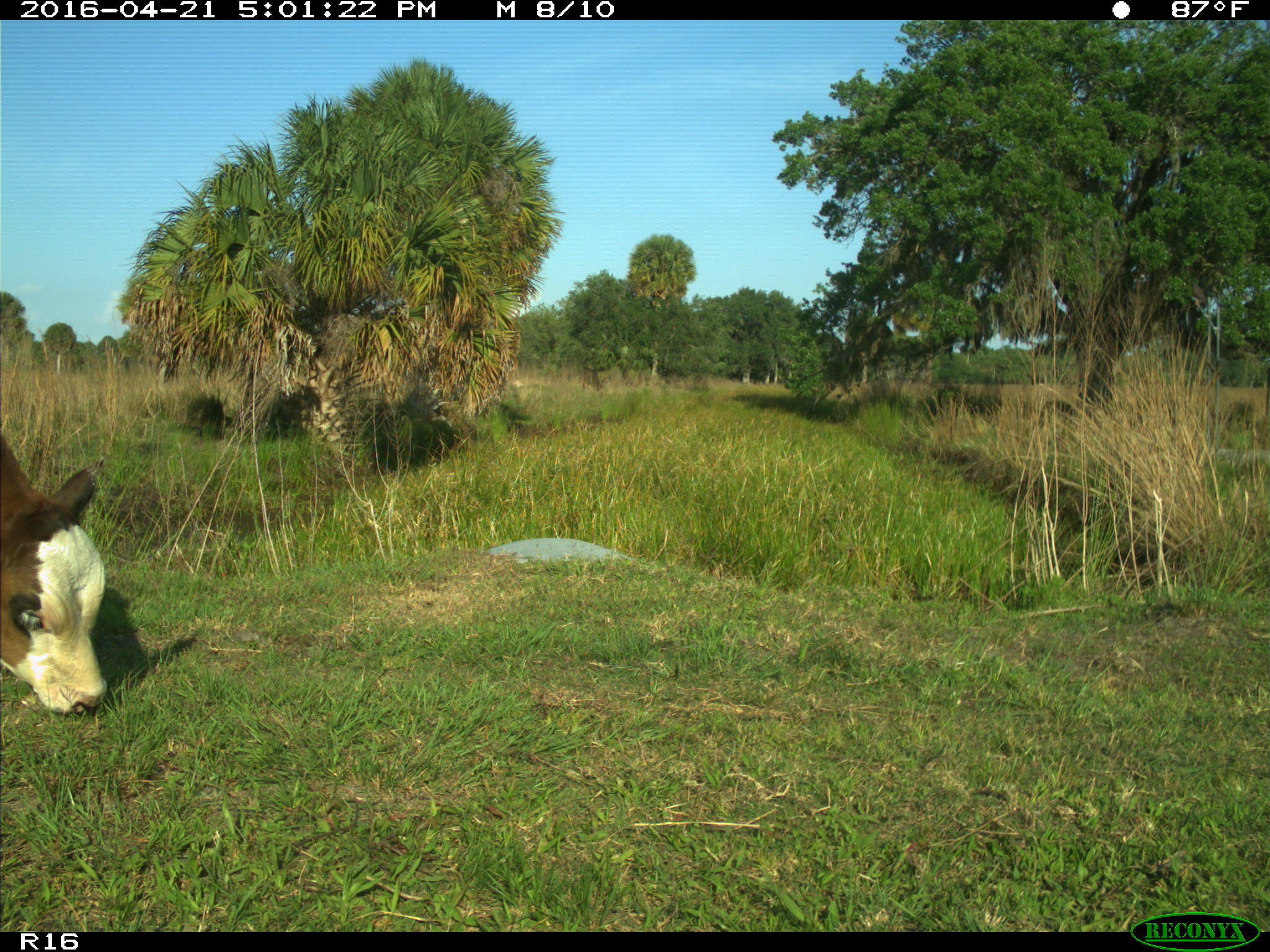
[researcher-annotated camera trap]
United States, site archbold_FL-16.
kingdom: Animalia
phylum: Chordata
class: Mammalia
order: Artiodactyla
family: Bovidae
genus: Bos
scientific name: Bos taurus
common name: domestic cow